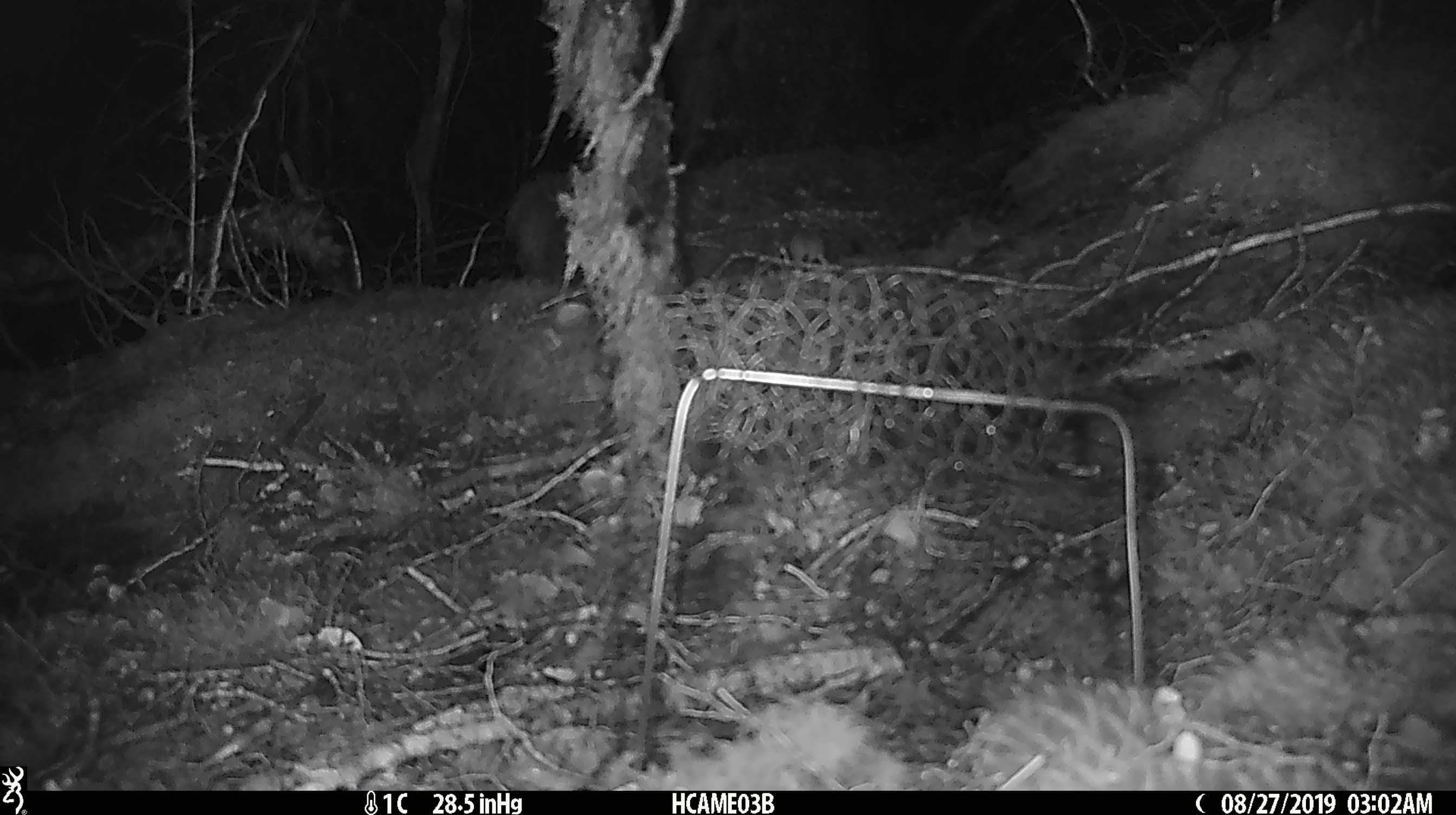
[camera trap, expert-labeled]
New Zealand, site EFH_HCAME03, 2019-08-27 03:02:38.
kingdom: Animalia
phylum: Chordata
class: Mammalia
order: Rodentia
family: Muridae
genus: Mus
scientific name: Mus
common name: mouse